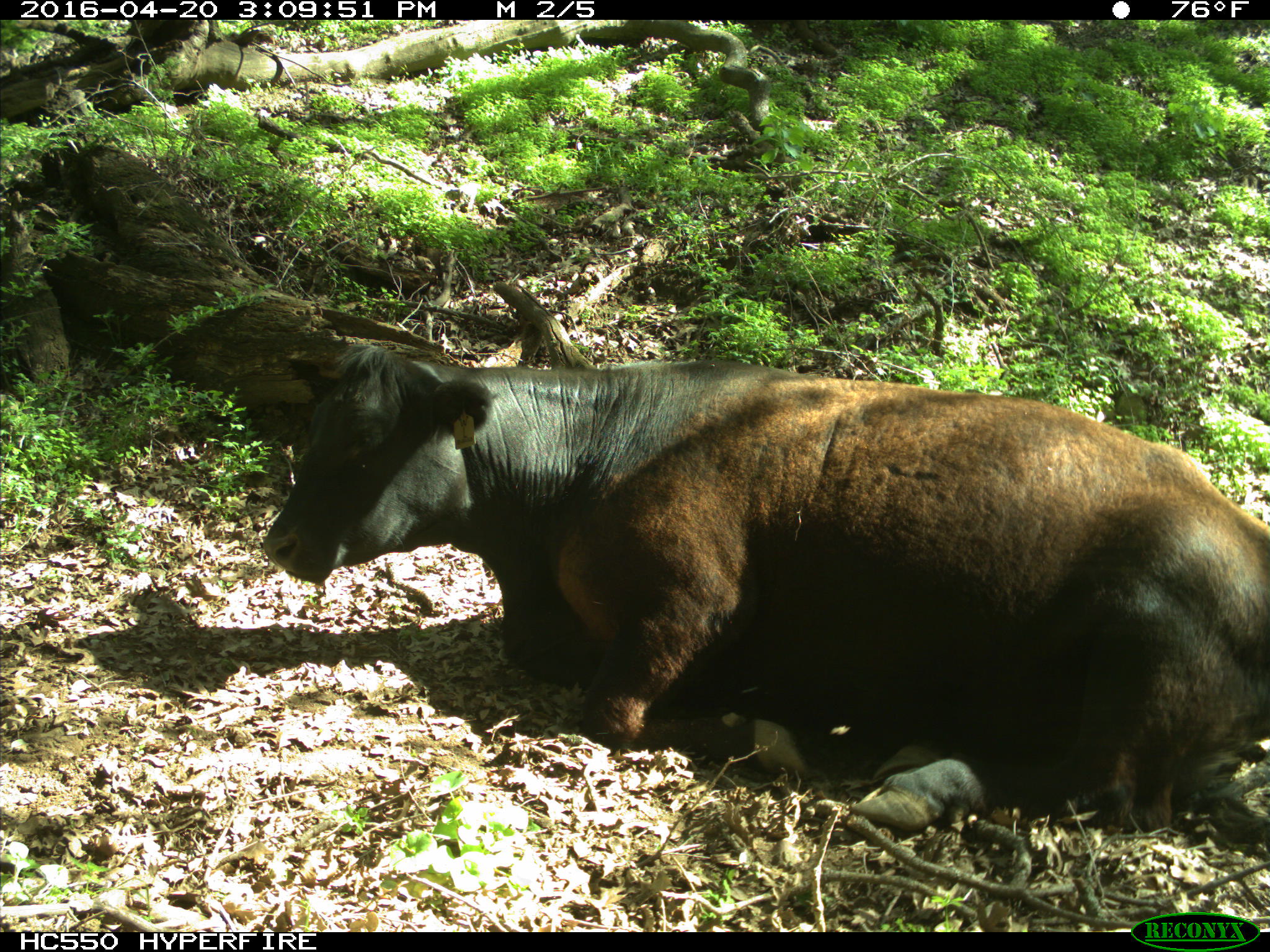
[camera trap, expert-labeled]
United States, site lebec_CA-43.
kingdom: Animalia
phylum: Chordata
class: Mammalia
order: Artiodactyla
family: Bovidae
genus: Bos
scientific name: Bos taurus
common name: domestic cow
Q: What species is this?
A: Bos taurus (domestic cow).